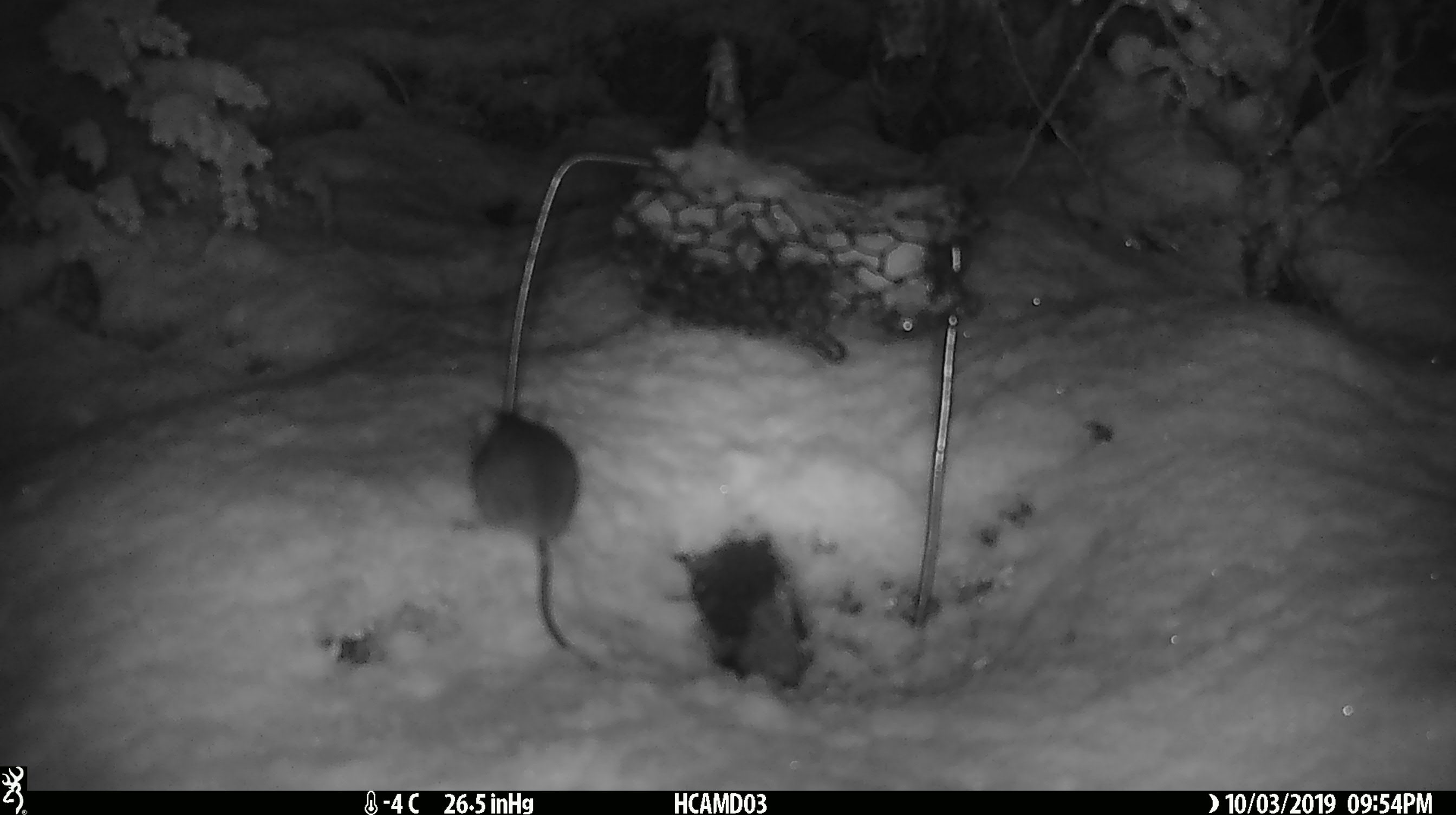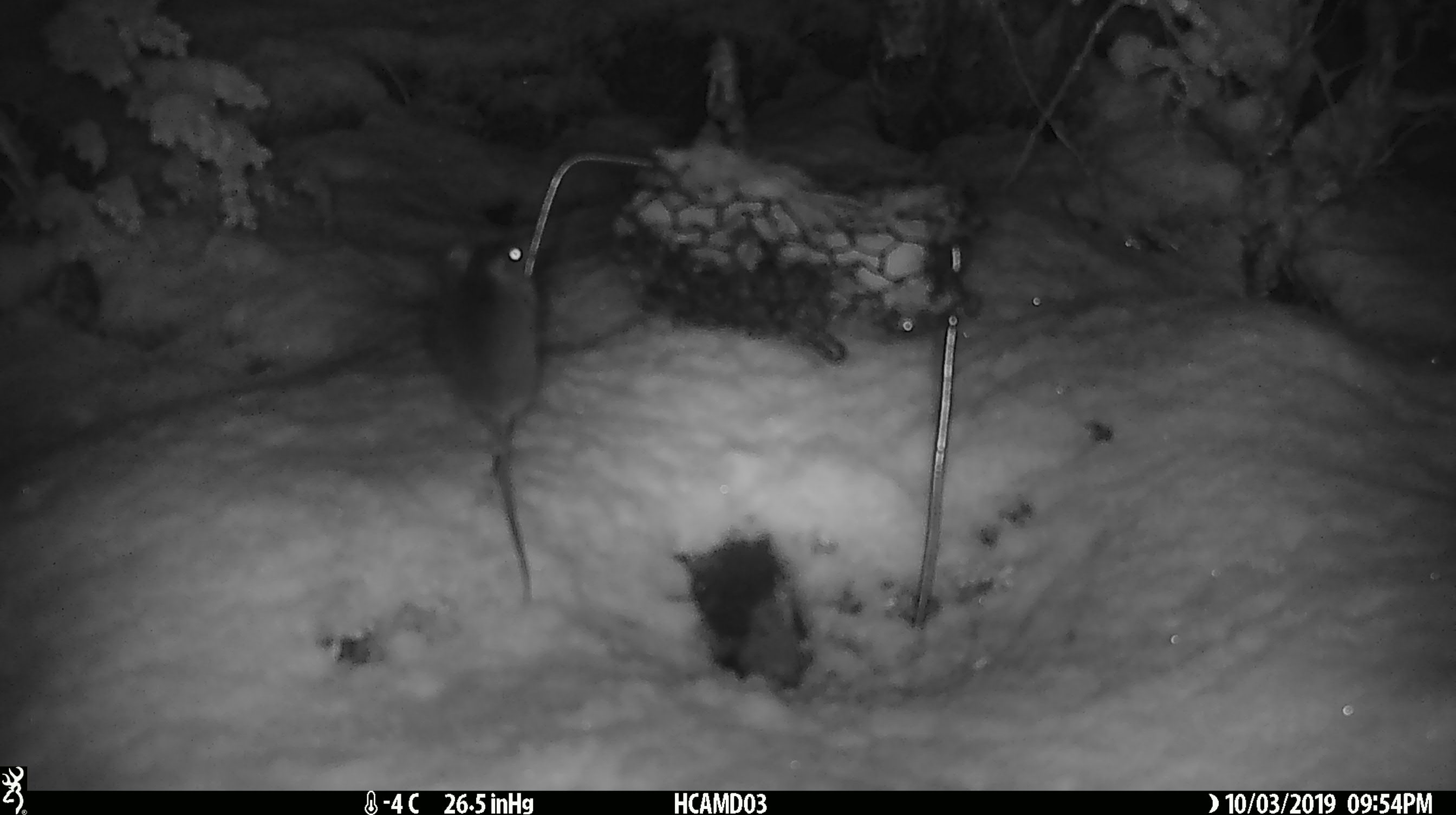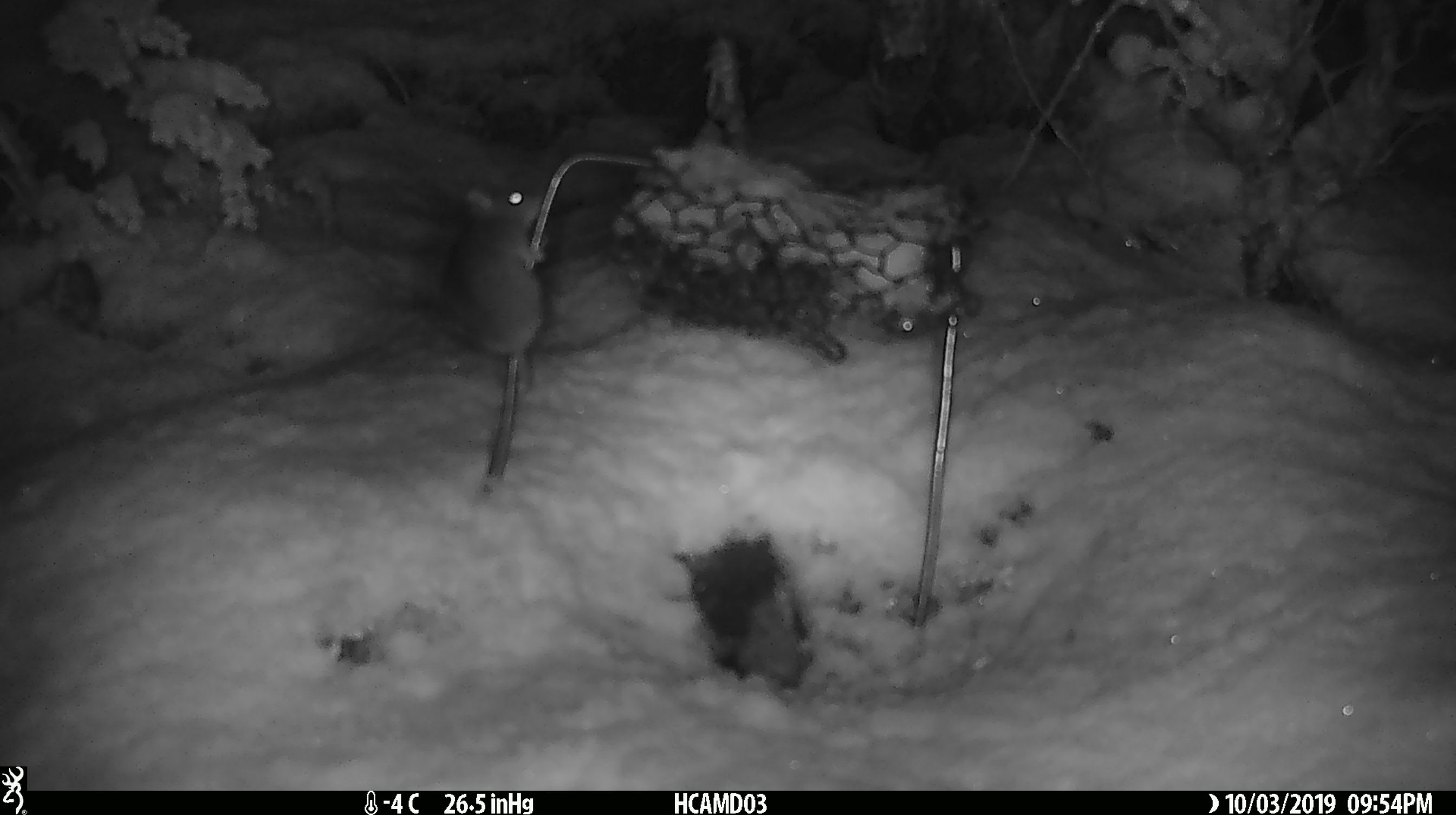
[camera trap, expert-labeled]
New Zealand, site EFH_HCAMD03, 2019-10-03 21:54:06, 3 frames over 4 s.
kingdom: Animalia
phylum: Chordata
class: Mammalia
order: Rodentia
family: Muridae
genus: Mus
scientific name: Mus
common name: mouse